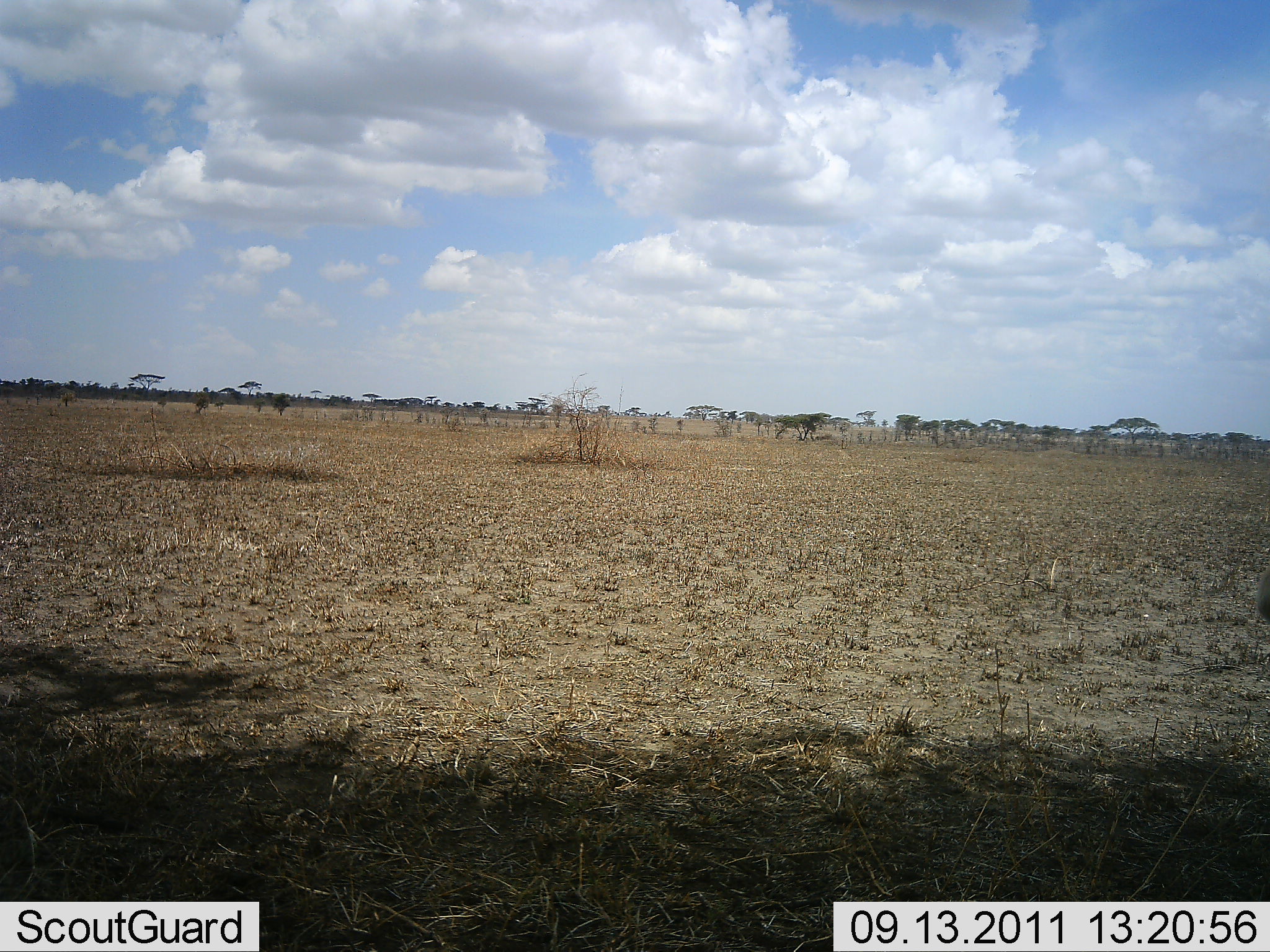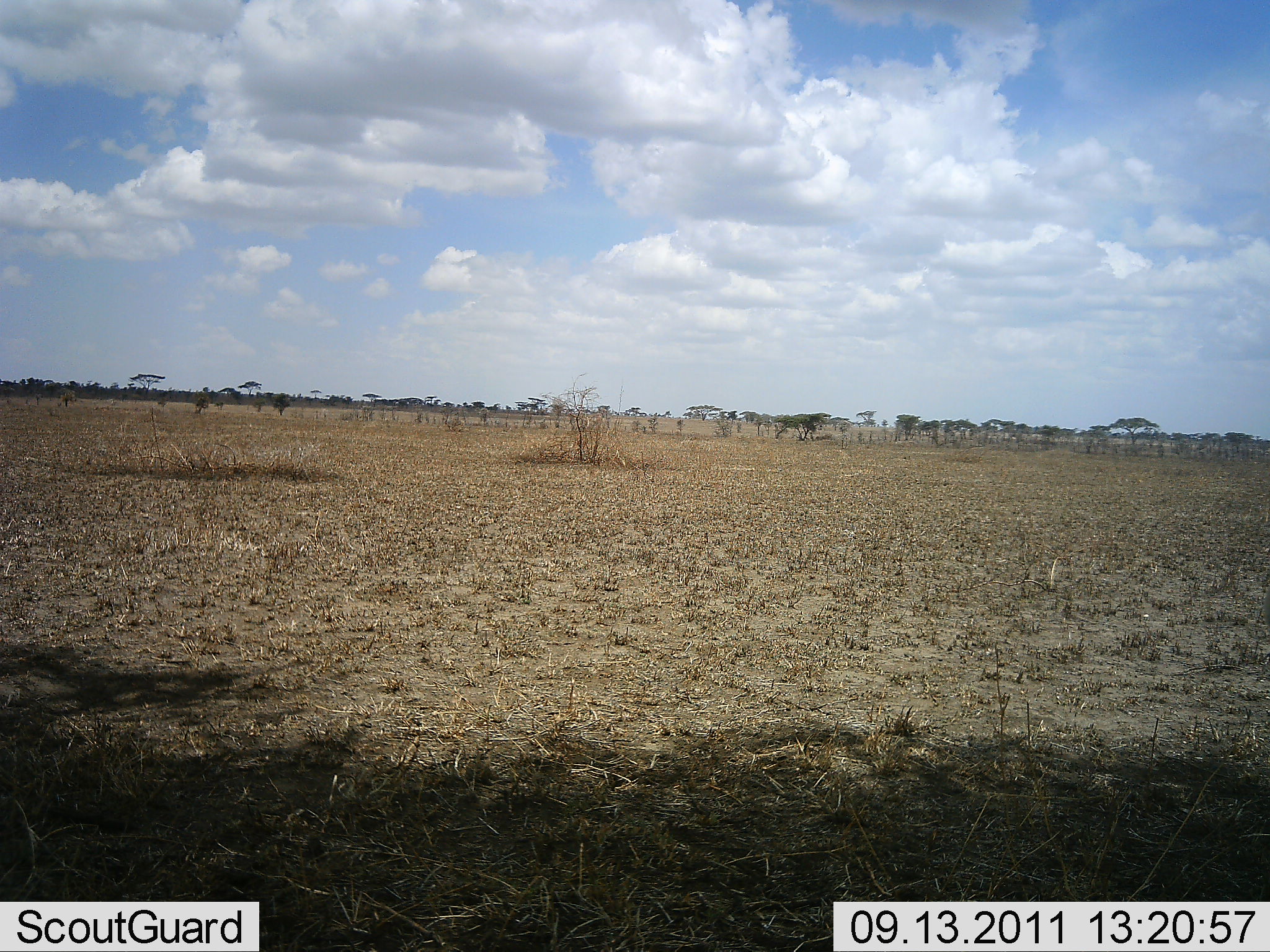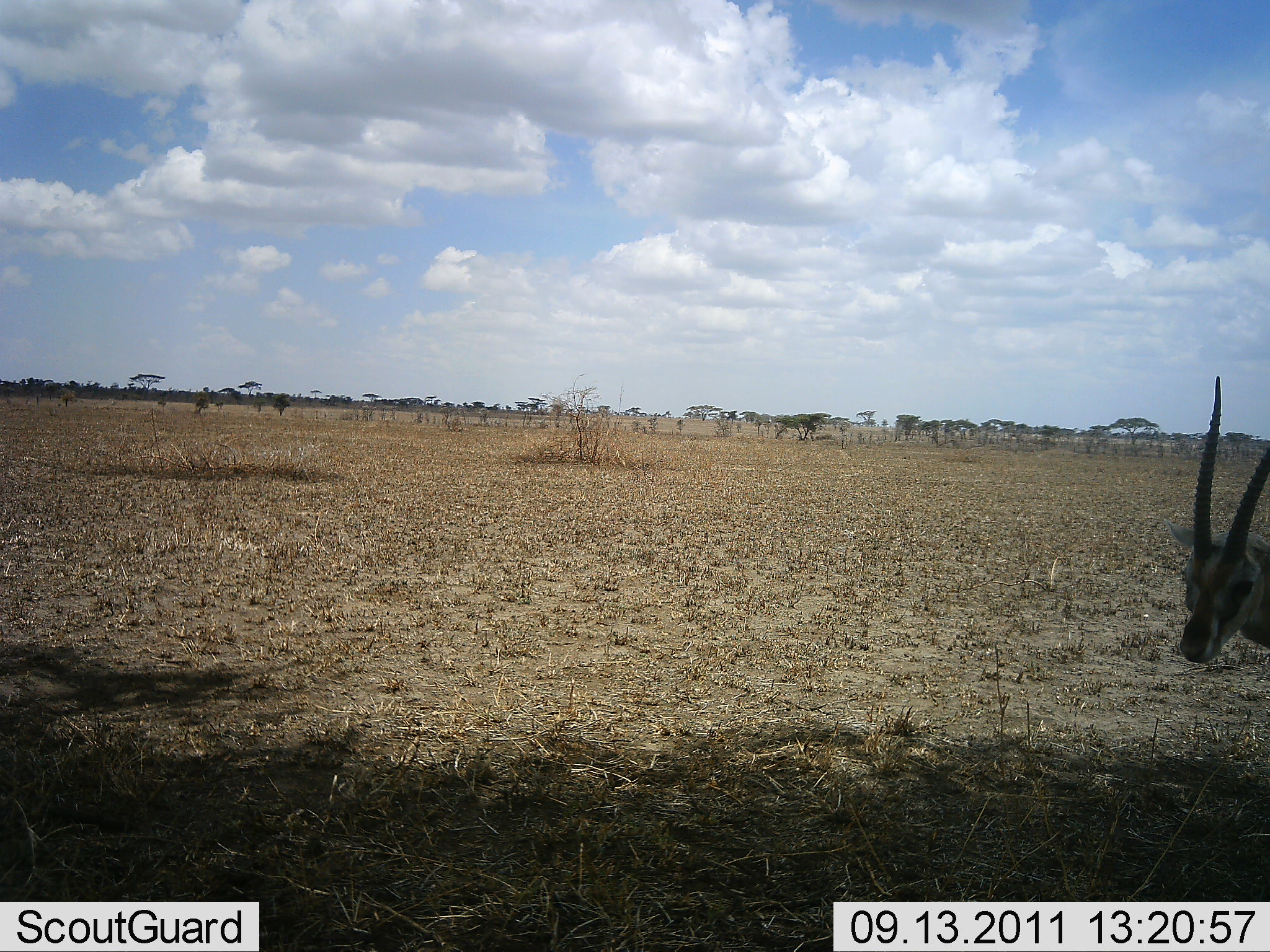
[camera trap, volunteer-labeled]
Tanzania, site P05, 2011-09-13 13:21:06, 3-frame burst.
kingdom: Animalia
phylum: Chordata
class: Mammalia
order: Artiodactyla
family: Bovidae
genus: Eudorcas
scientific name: Eudorcas thomsonii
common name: thomson's gazelle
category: gazellethomsons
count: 1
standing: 20%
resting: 0%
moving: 80%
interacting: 0%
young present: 0%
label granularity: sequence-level